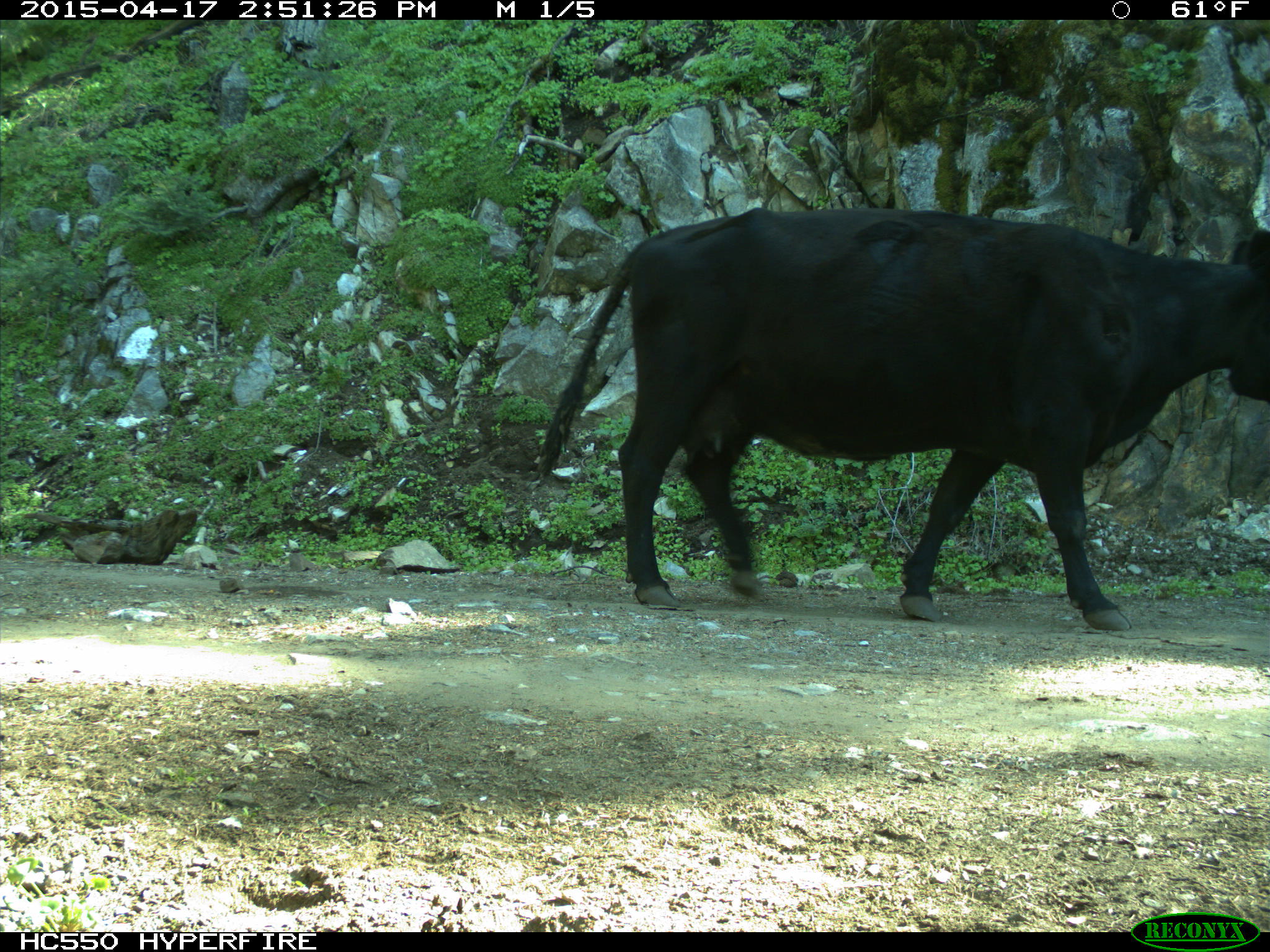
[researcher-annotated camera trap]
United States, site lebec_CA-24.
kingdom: Animalia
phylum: Chordata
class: Mammalia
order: Artiodactyla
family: Bovidae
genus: Bos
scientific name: Bos taurus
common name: domestic cow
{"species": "Bos taurus (domestic cow)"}